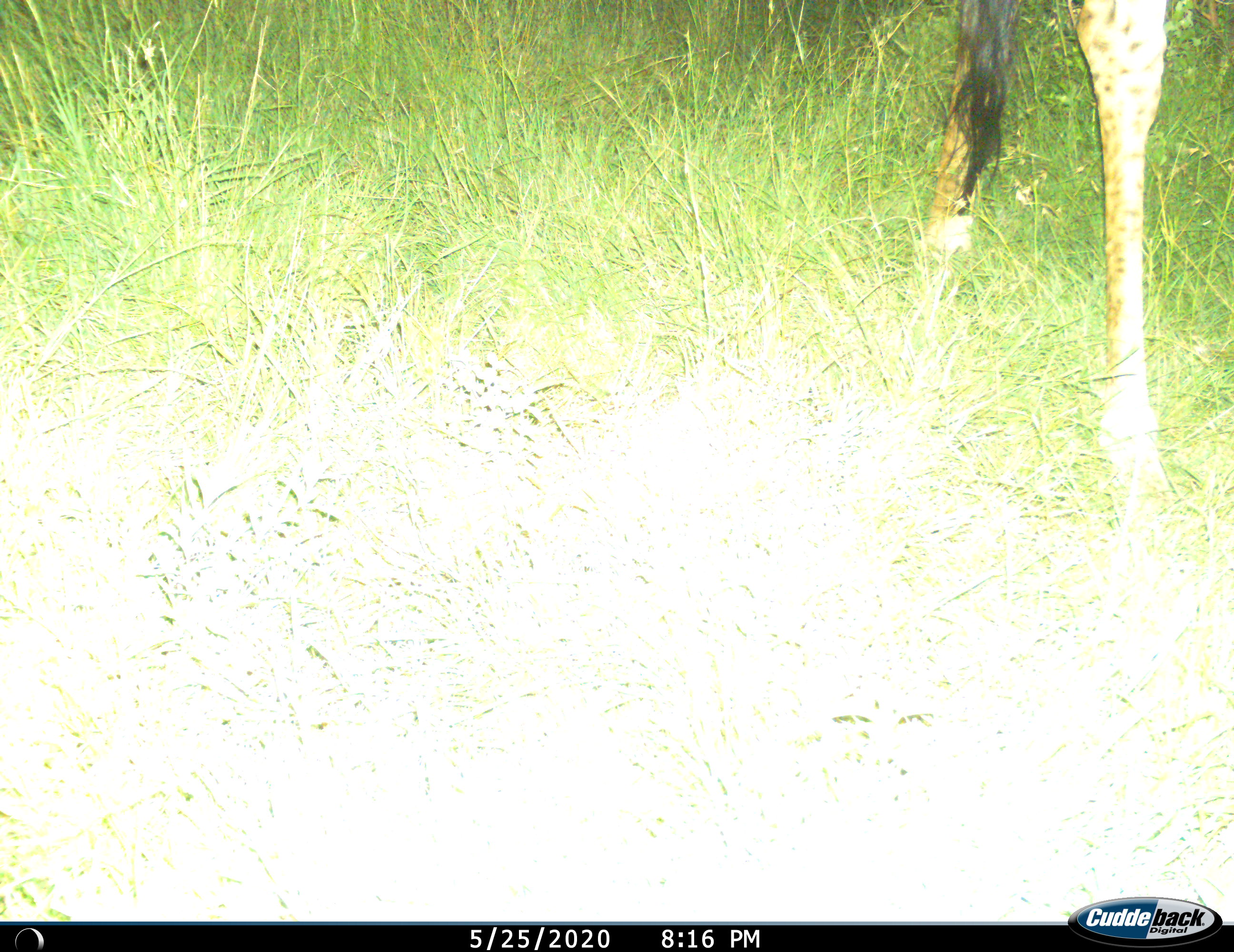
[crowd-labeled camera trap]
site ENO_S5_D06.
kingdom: Animalia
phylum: Chordata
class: Mammalia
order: Artiodactyla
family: Giraffidae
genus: Giraffa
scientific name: Giraffa camelopardalis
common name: giraffe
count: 1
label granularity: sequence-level